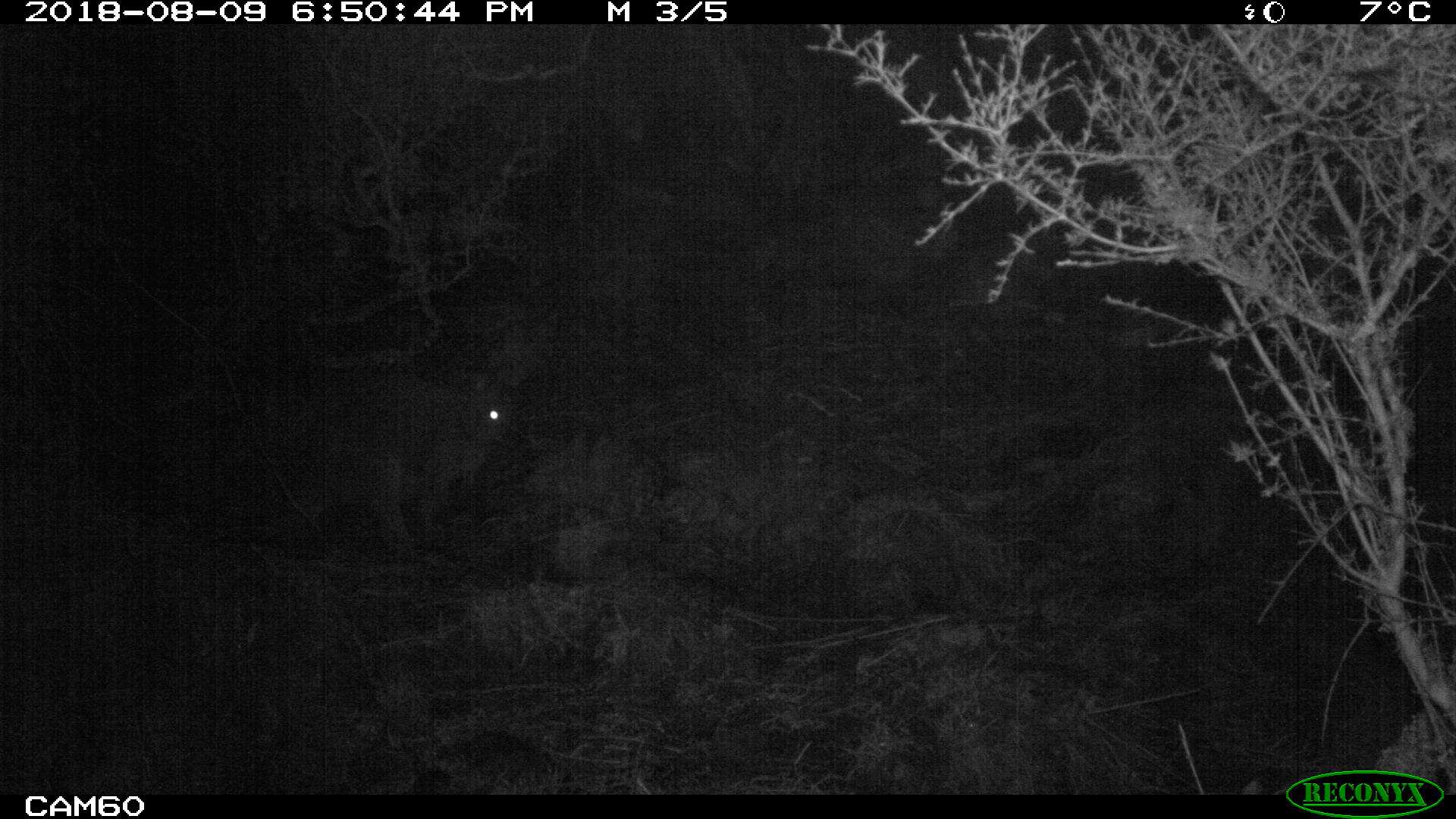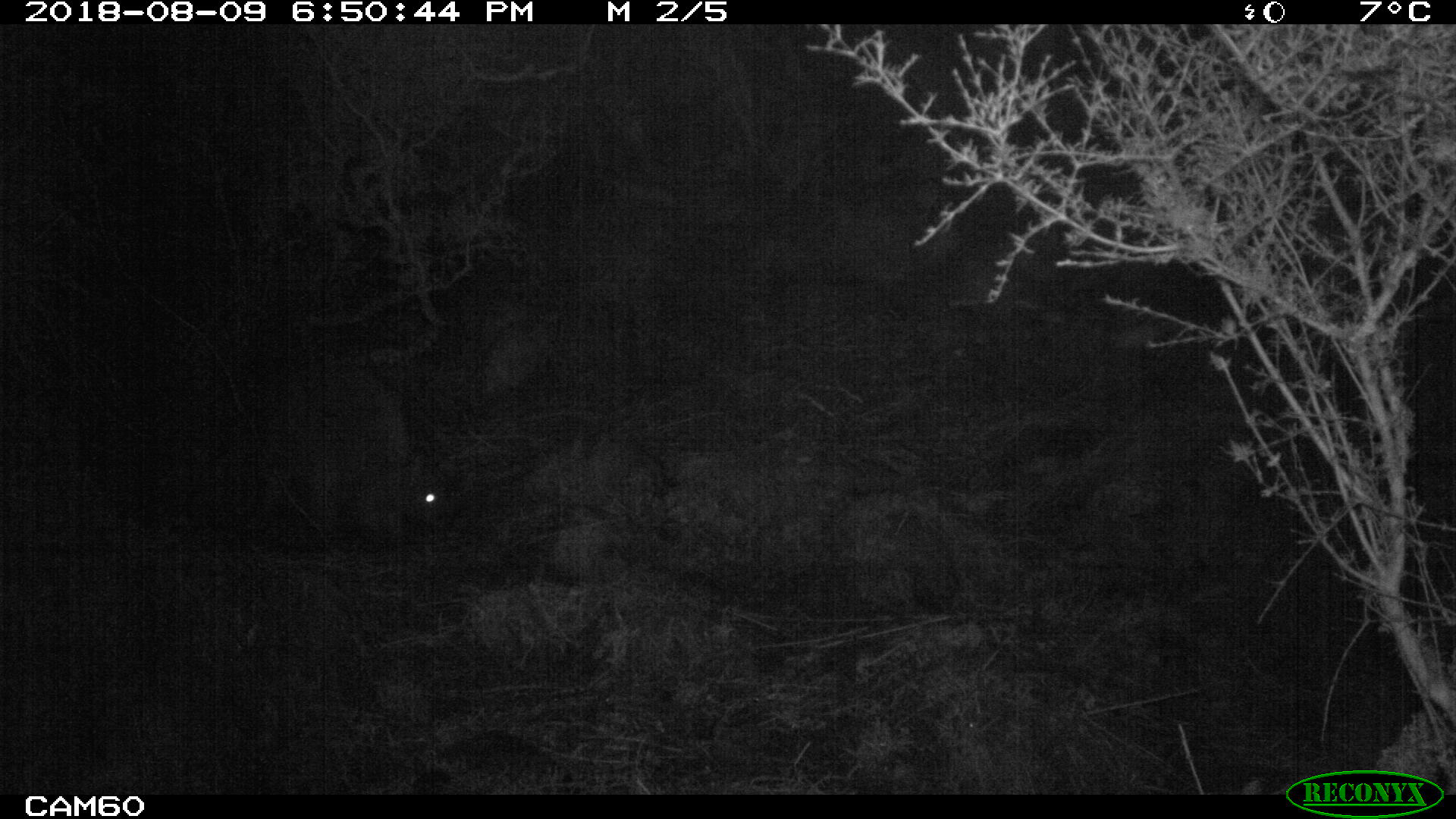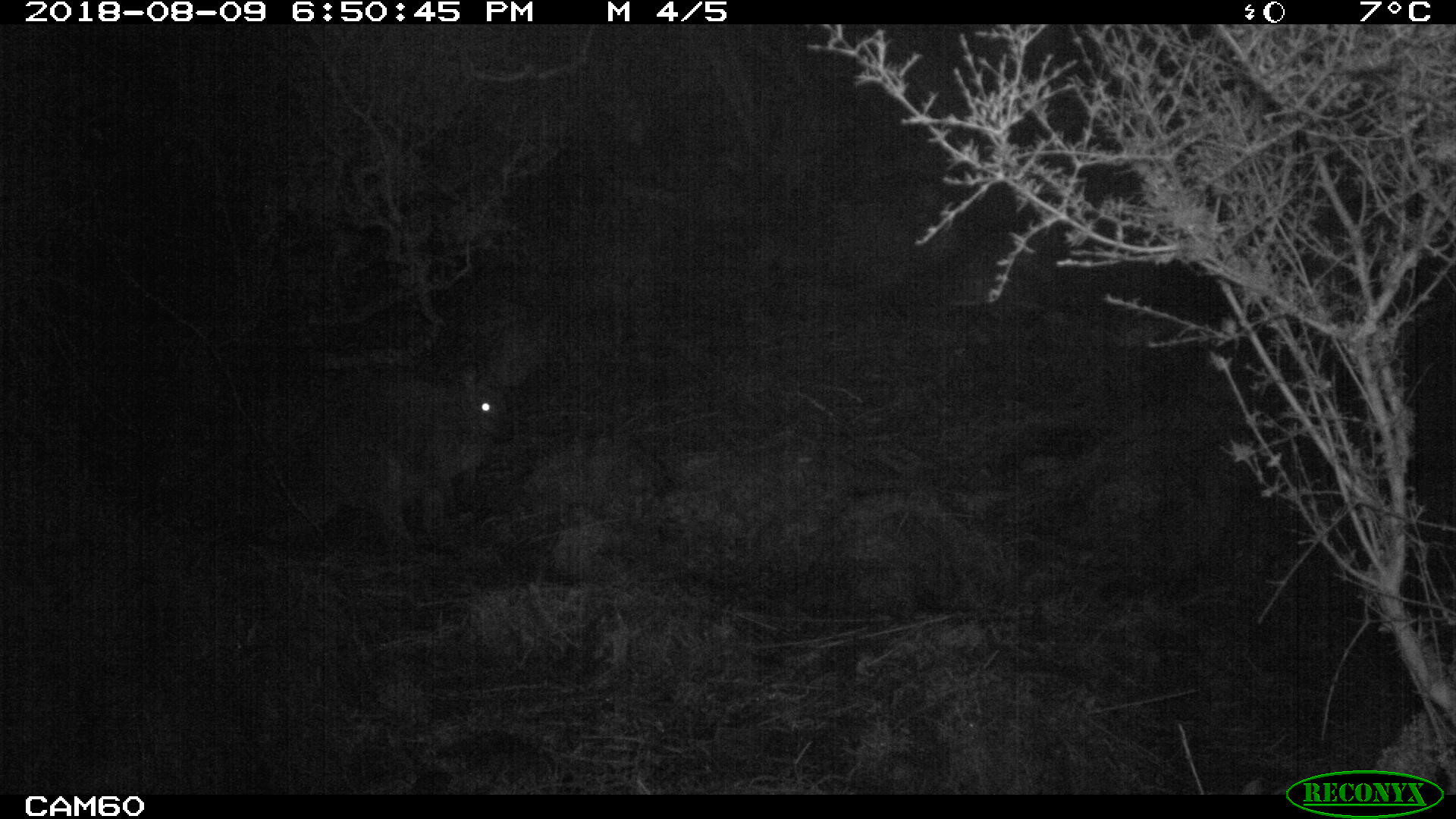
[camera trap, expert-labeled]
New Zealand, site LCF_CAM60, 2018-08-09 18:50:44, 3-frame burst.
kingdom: Animalia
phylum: Chordata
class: Mammalia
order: Diprotodontia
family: Macropodidae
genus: Notamacropus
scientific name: Notamacropus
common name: wallaby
Wallaby (Notamacropus).